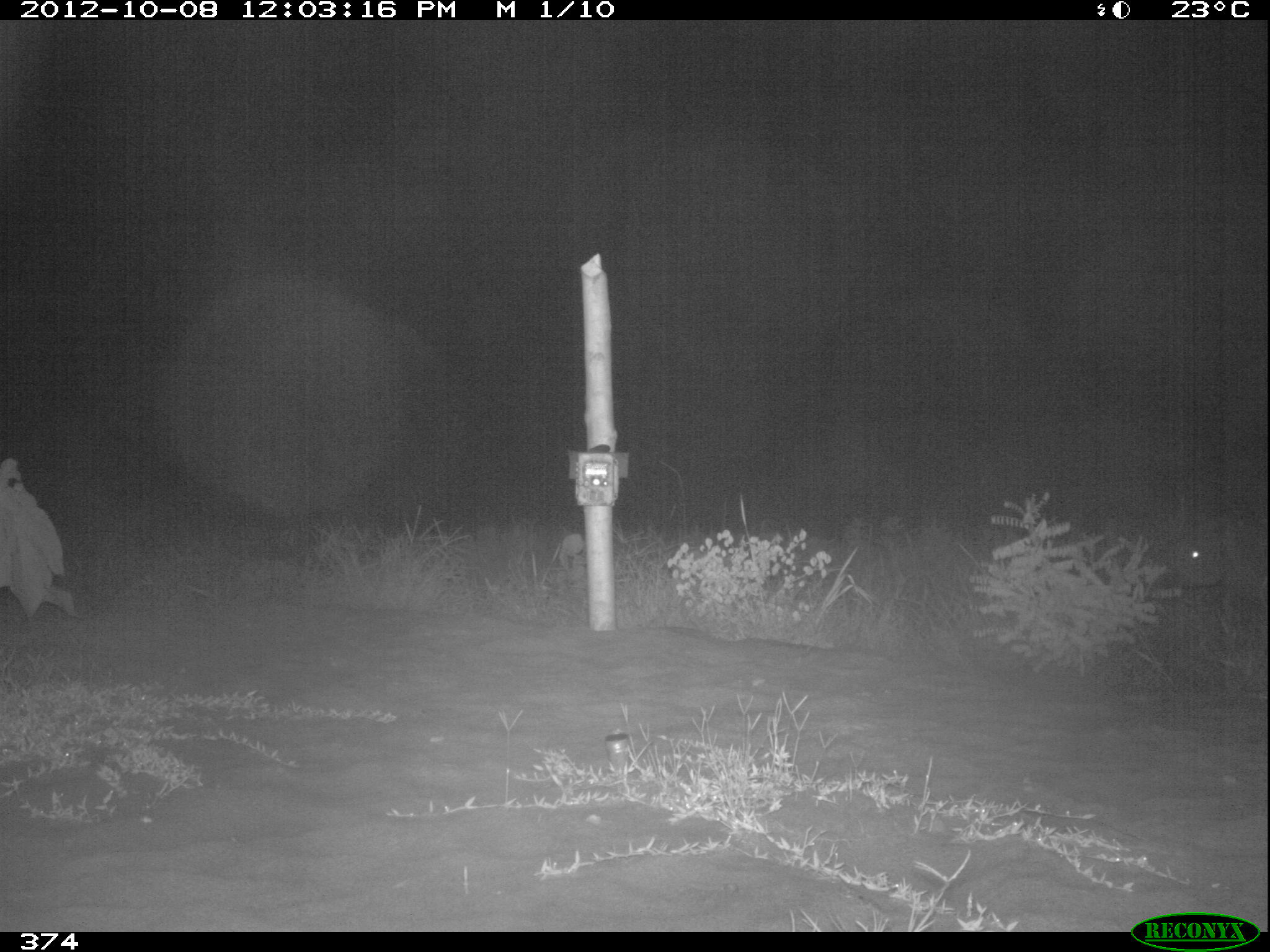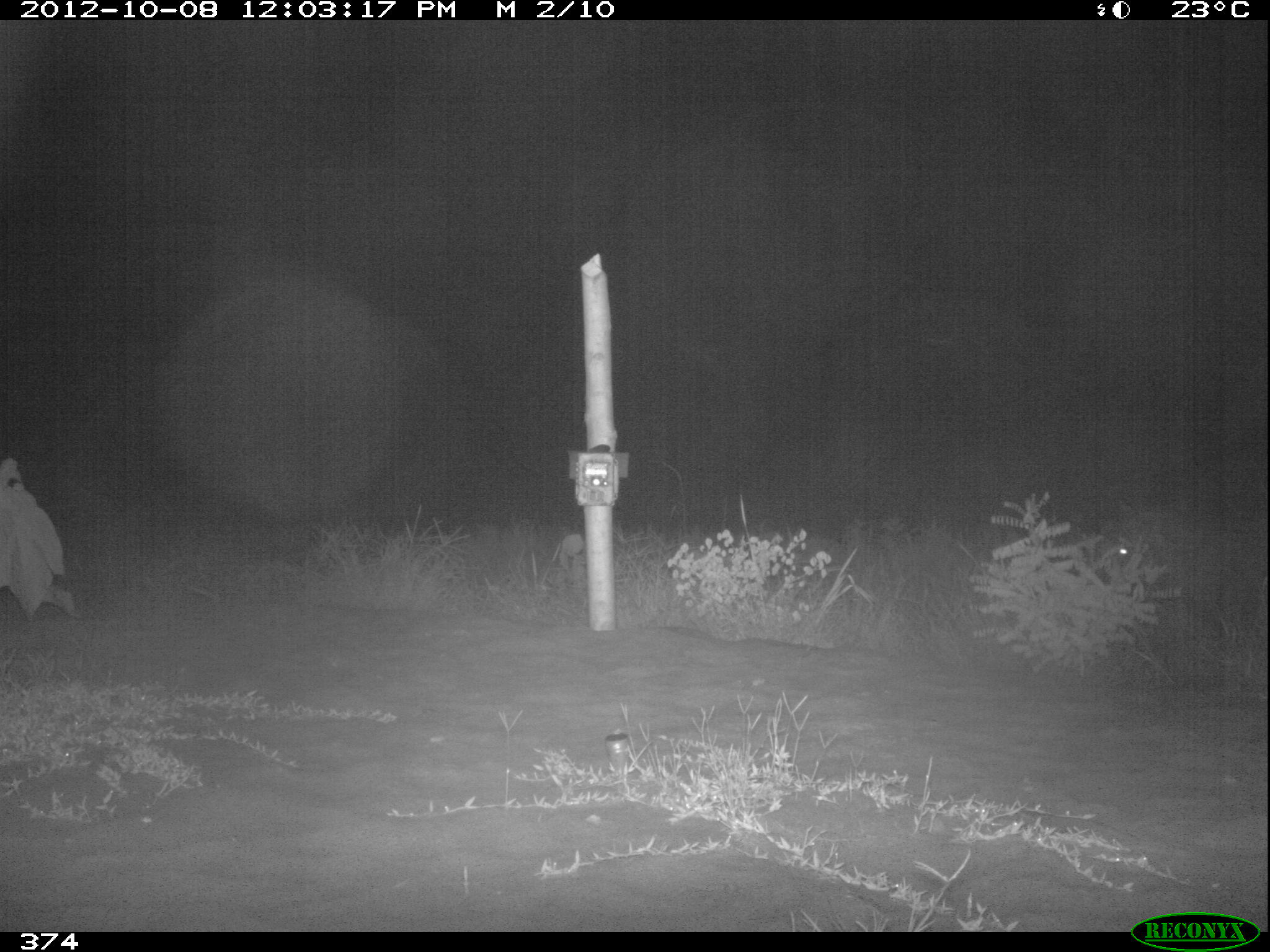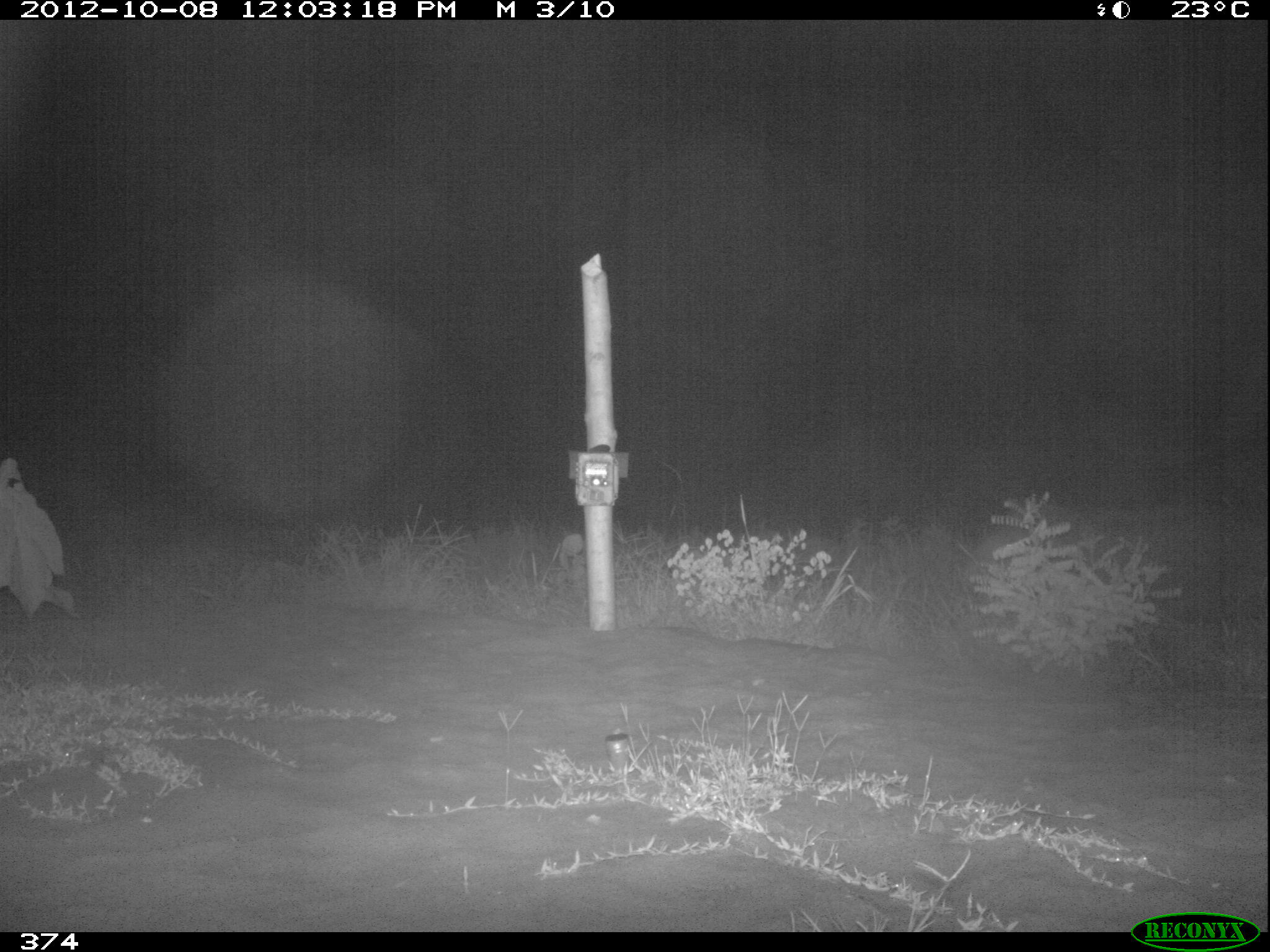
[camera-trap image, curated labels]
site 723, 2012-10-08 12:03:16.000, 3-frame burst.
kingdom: Animalia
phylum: Chordata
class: Mammalia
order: Perissodactyla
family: Tapiridae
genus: Tapirus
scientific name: Tapirus terrestris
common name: south american tapir